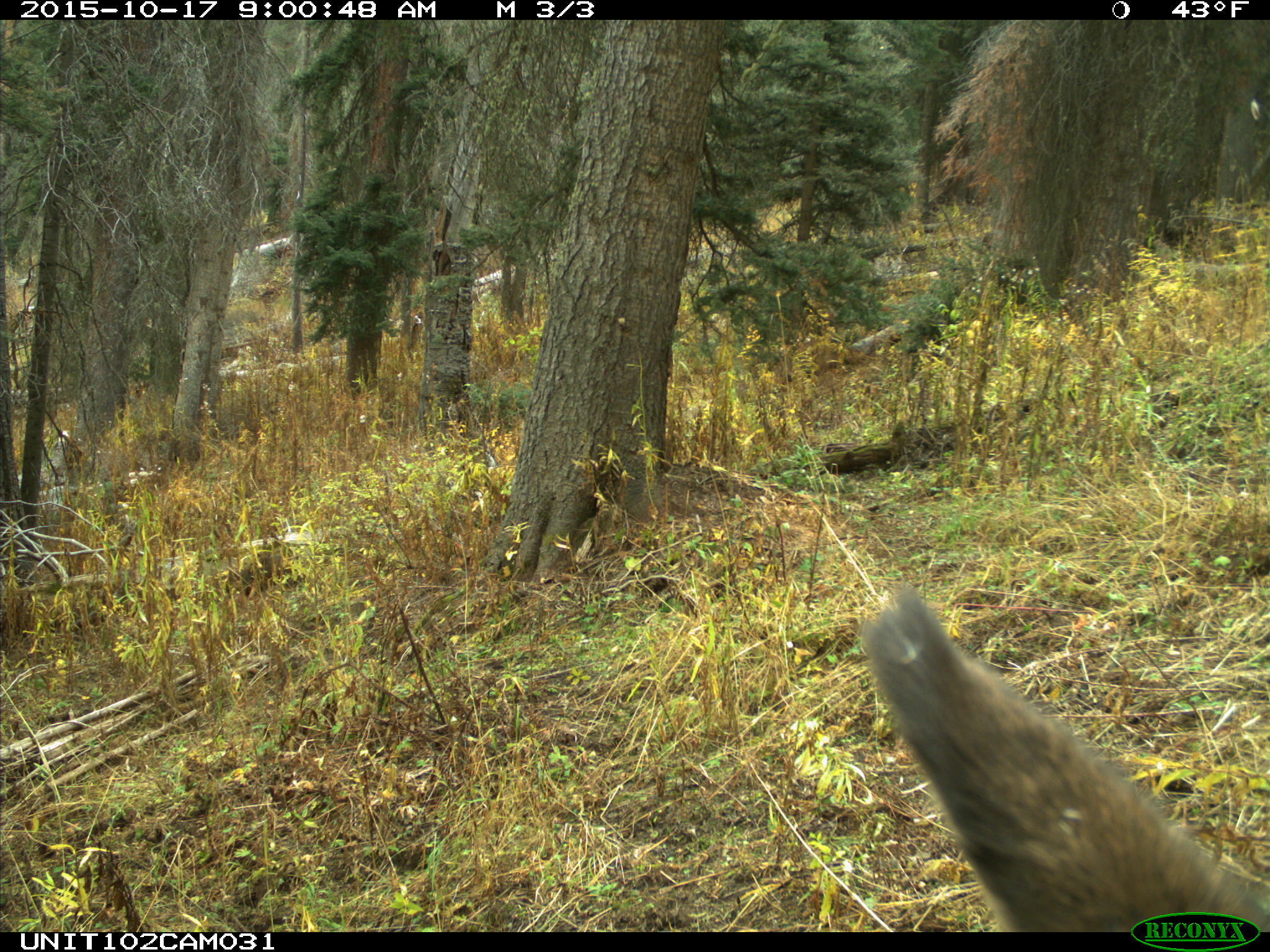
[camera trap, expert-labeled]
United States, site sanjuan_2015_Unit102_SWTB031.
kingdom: Animalia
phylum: Chordata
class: Mammalia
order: Artiodactyla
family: Cervidae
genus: Cervus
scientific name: Cervus elaphus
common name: red deer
Cervus elaphus (red deer).